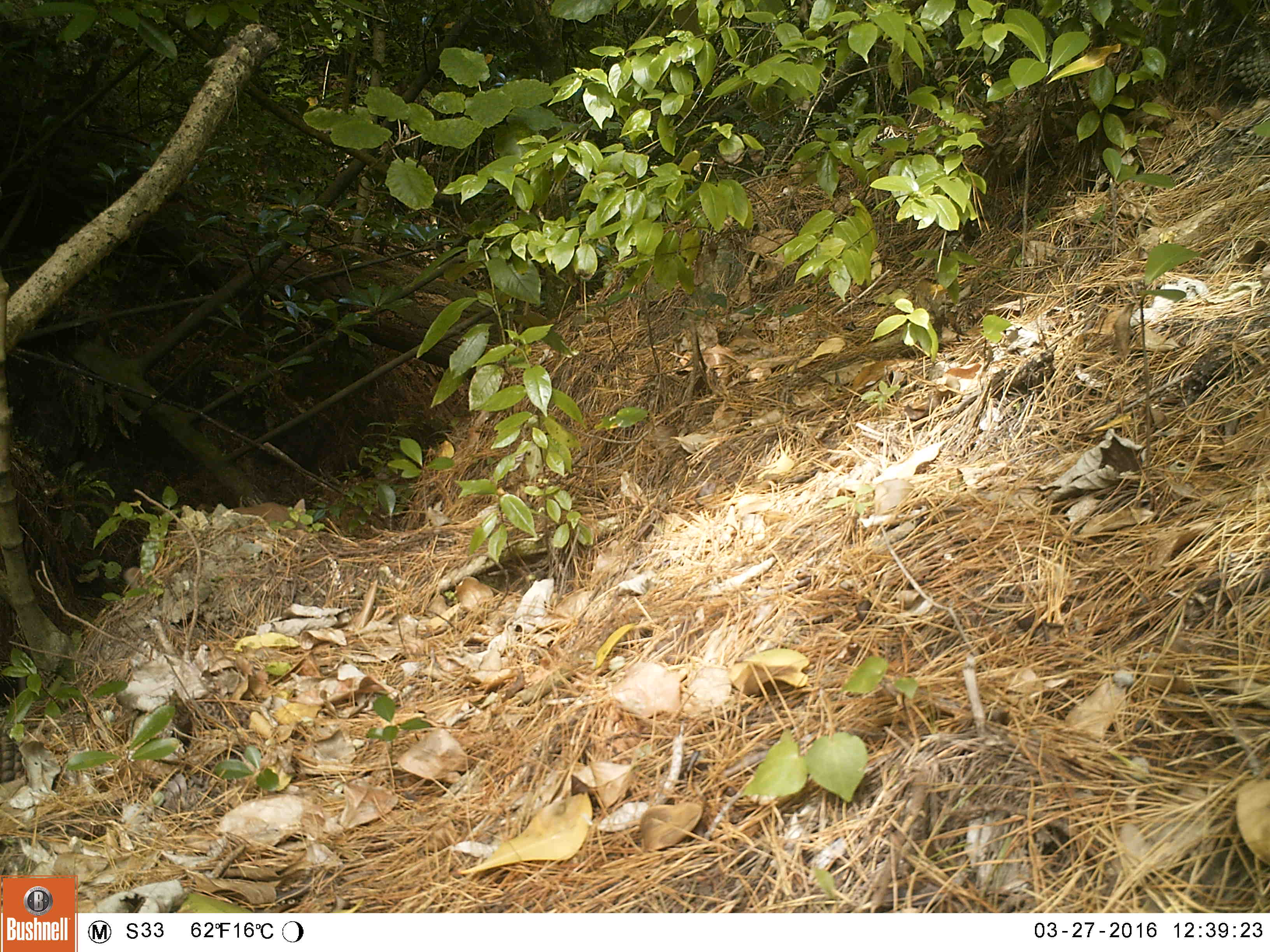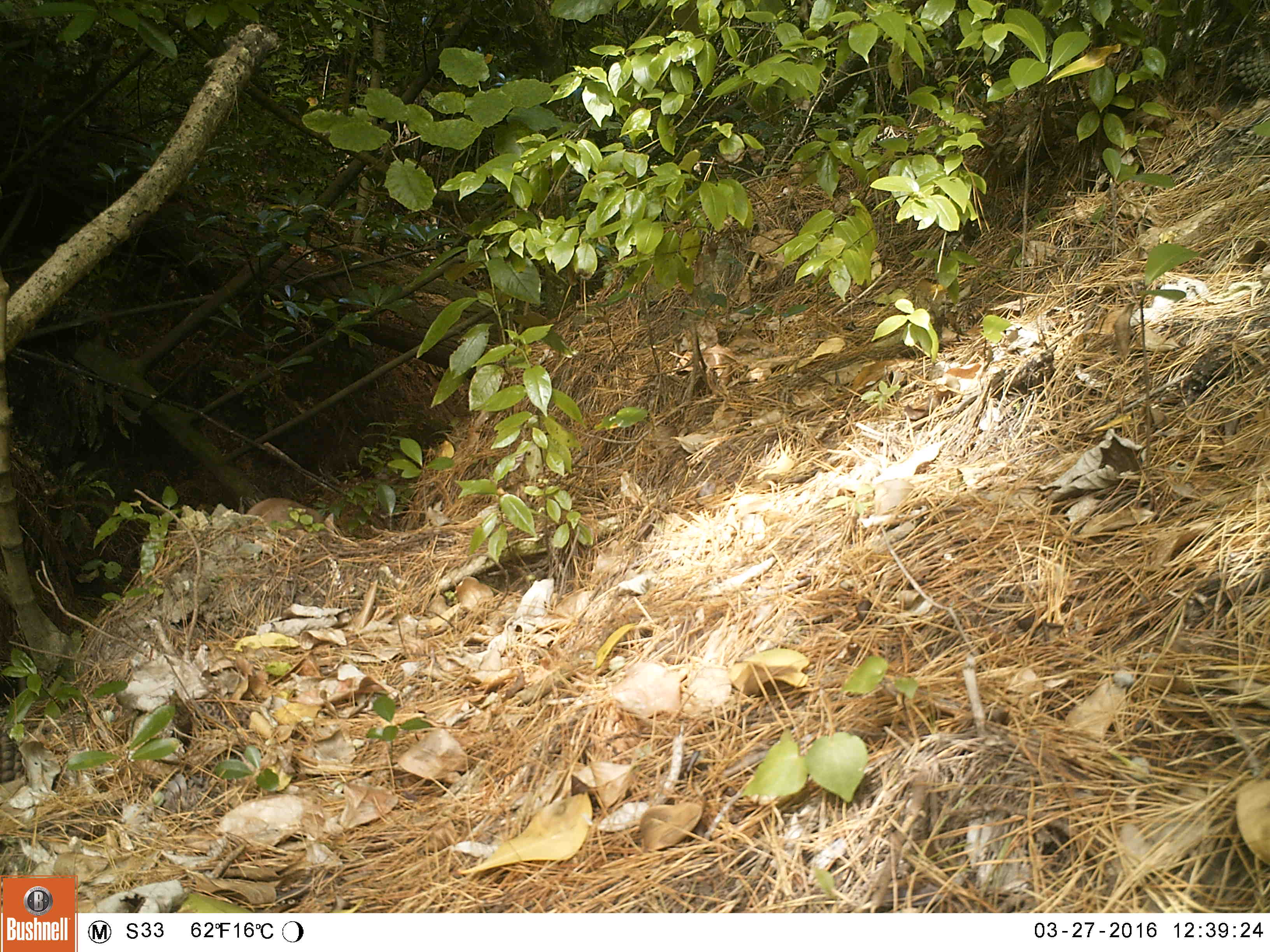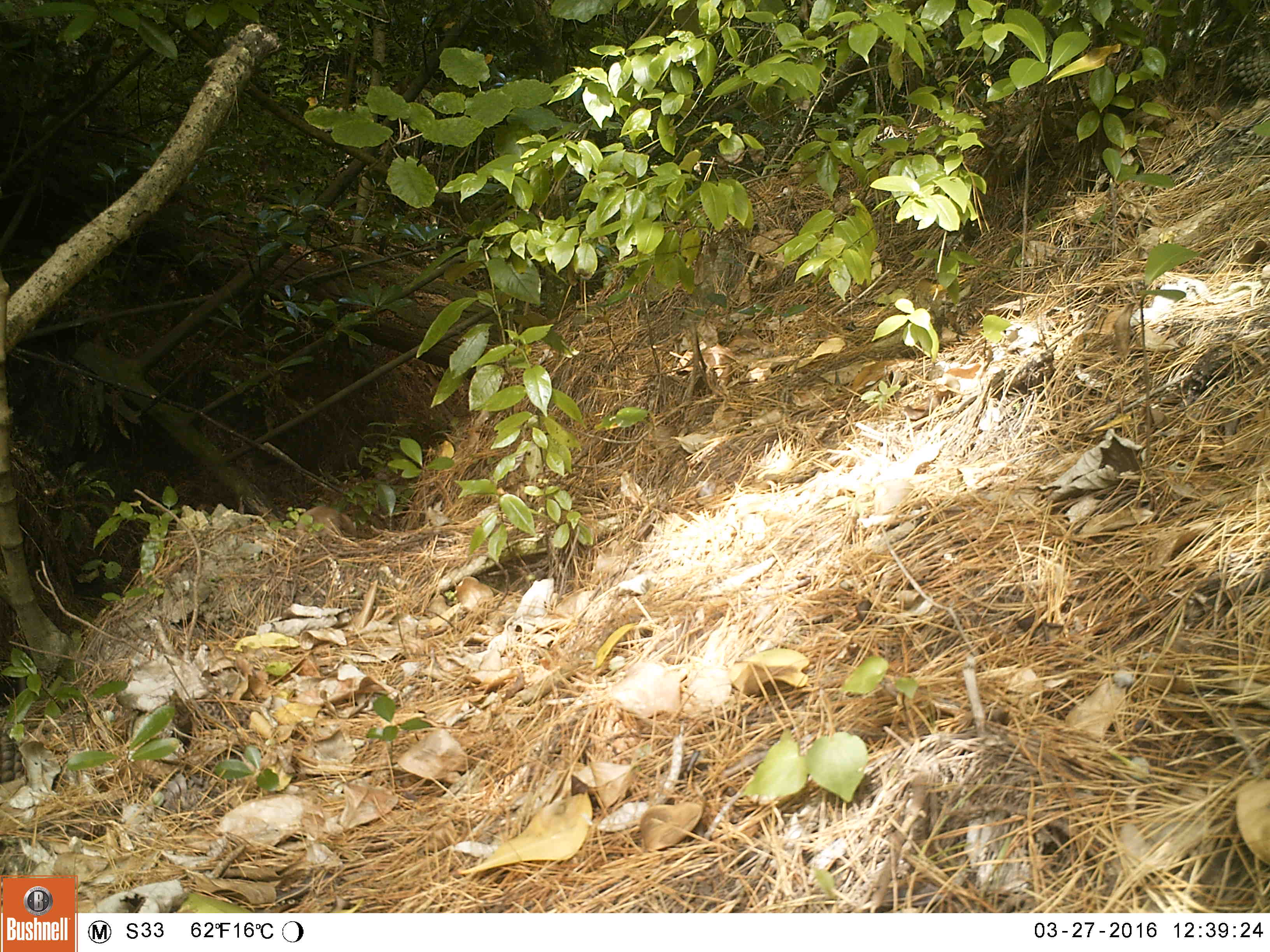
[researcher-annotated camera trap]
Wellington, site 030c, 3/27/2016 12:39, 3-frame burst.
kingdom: Animalia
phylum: Chordata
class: Mammalia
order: Carnivora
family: Felidae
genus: Felis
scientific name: Felis catus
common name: cat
Cat (Felis catus).